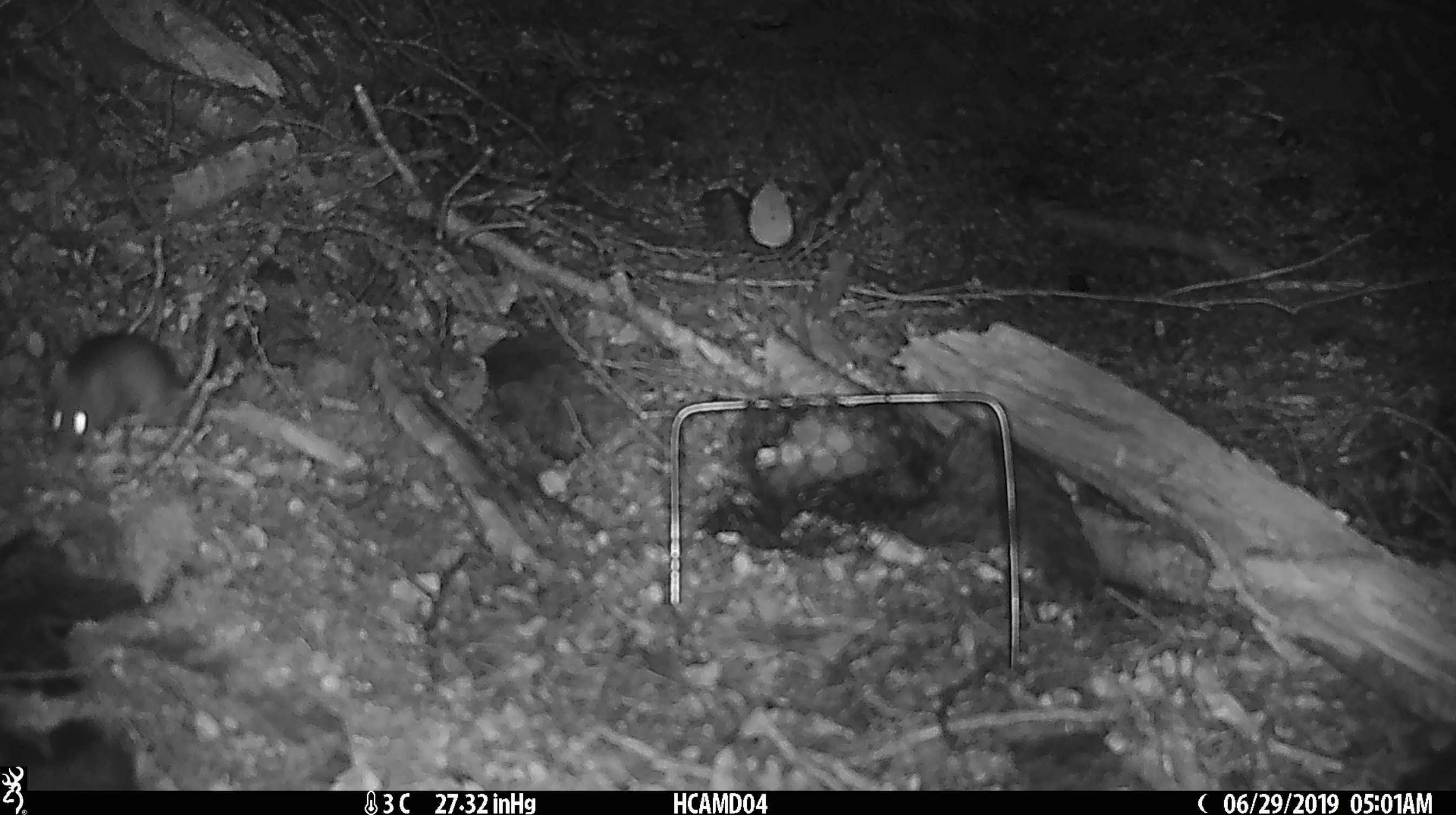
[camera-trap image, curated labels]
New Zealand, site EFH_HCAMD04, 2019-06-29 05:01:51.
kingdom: Animalia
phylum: Chordata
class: Mammalia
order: Rodentia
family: Muridae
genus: Mus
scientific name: Mus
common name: mouse